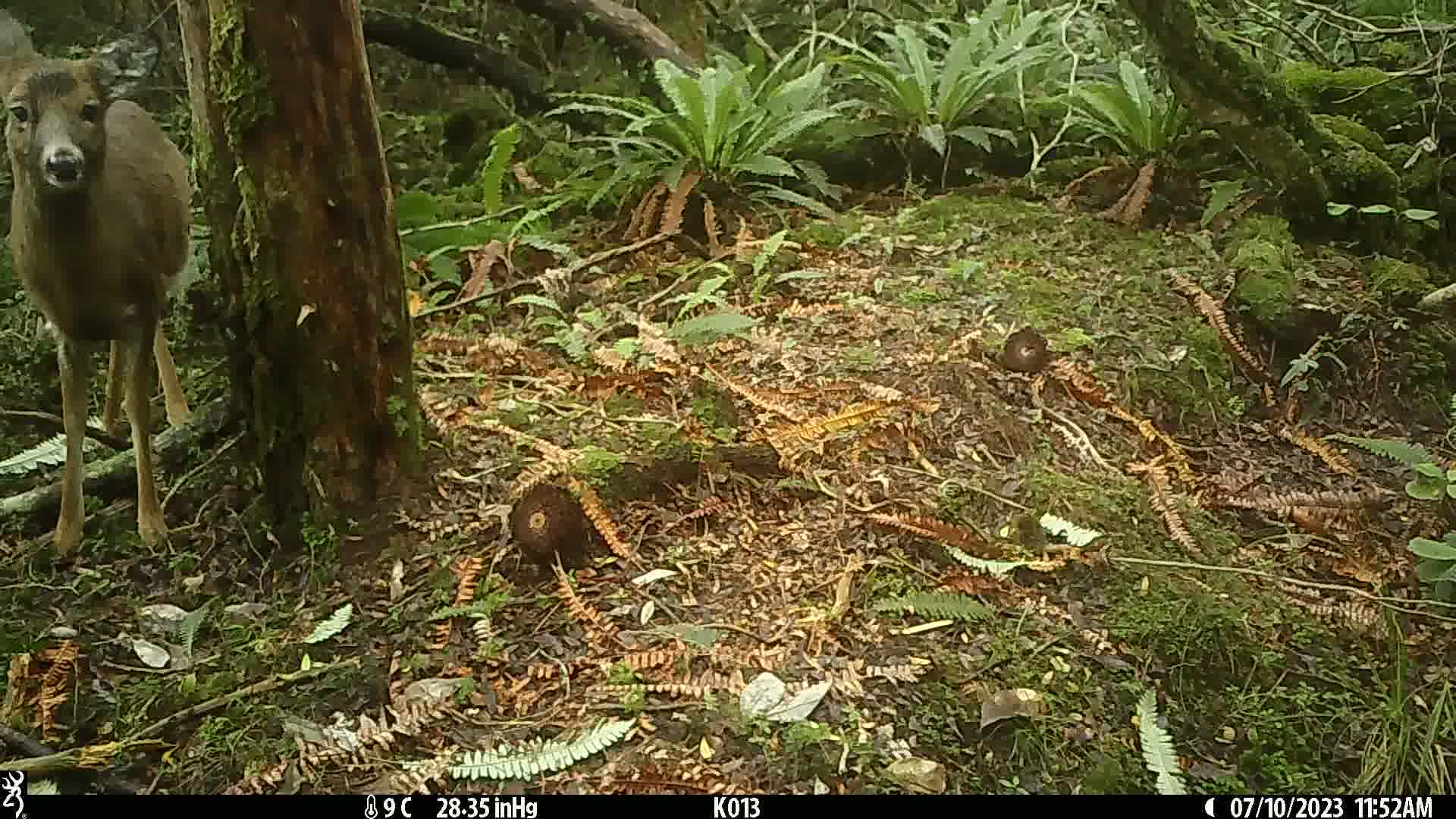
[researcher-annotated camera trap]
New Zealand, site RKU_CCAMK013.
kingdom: Animalia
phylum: Chordata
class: Mammalia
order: Artiodactyla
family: Cervidae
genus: Odocoileus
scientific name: Odocoileus virginianus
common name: white-tailed deer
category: white tailed deer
White tailed deer (white-tailed deer) (Odocoileus virginianus).